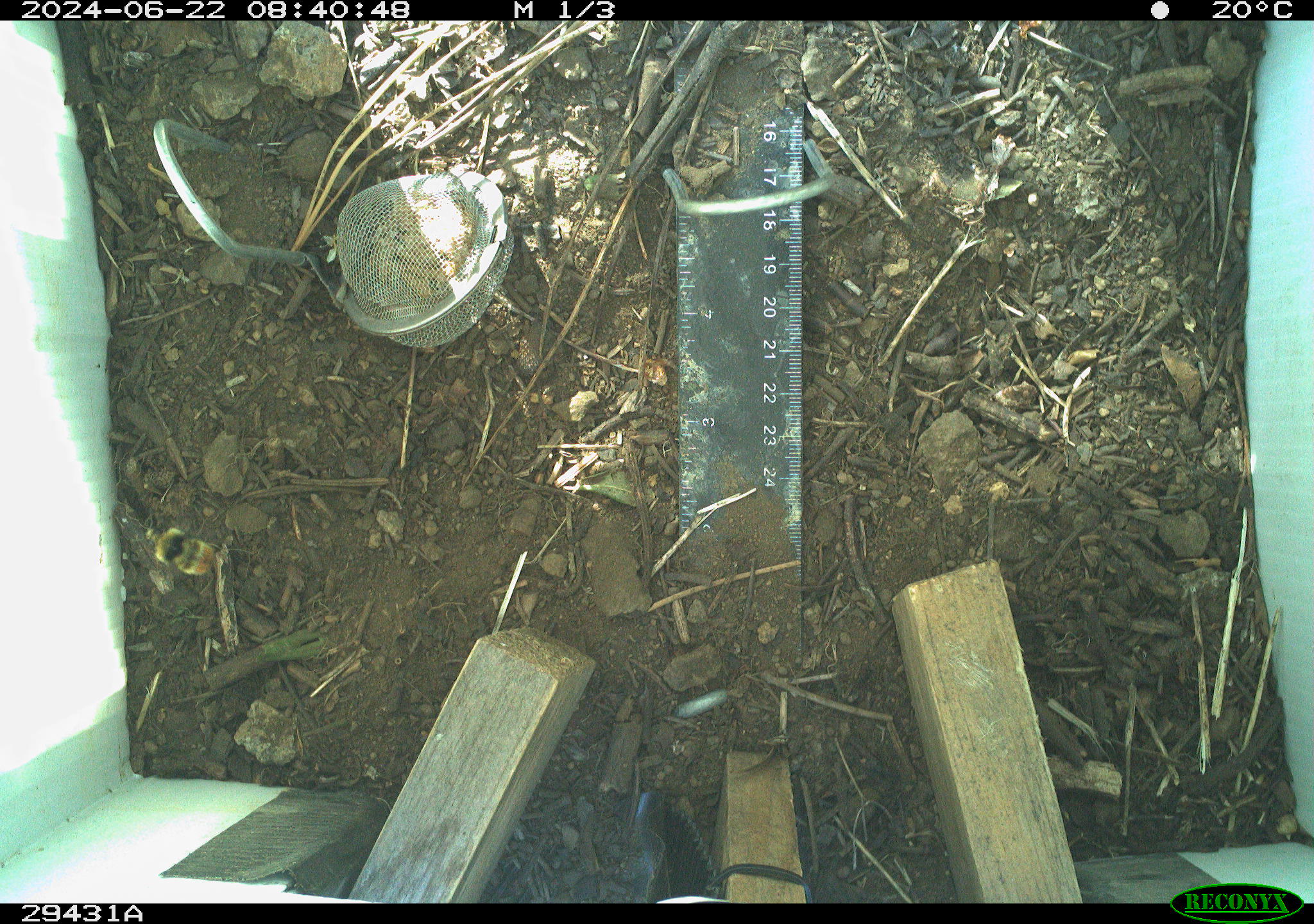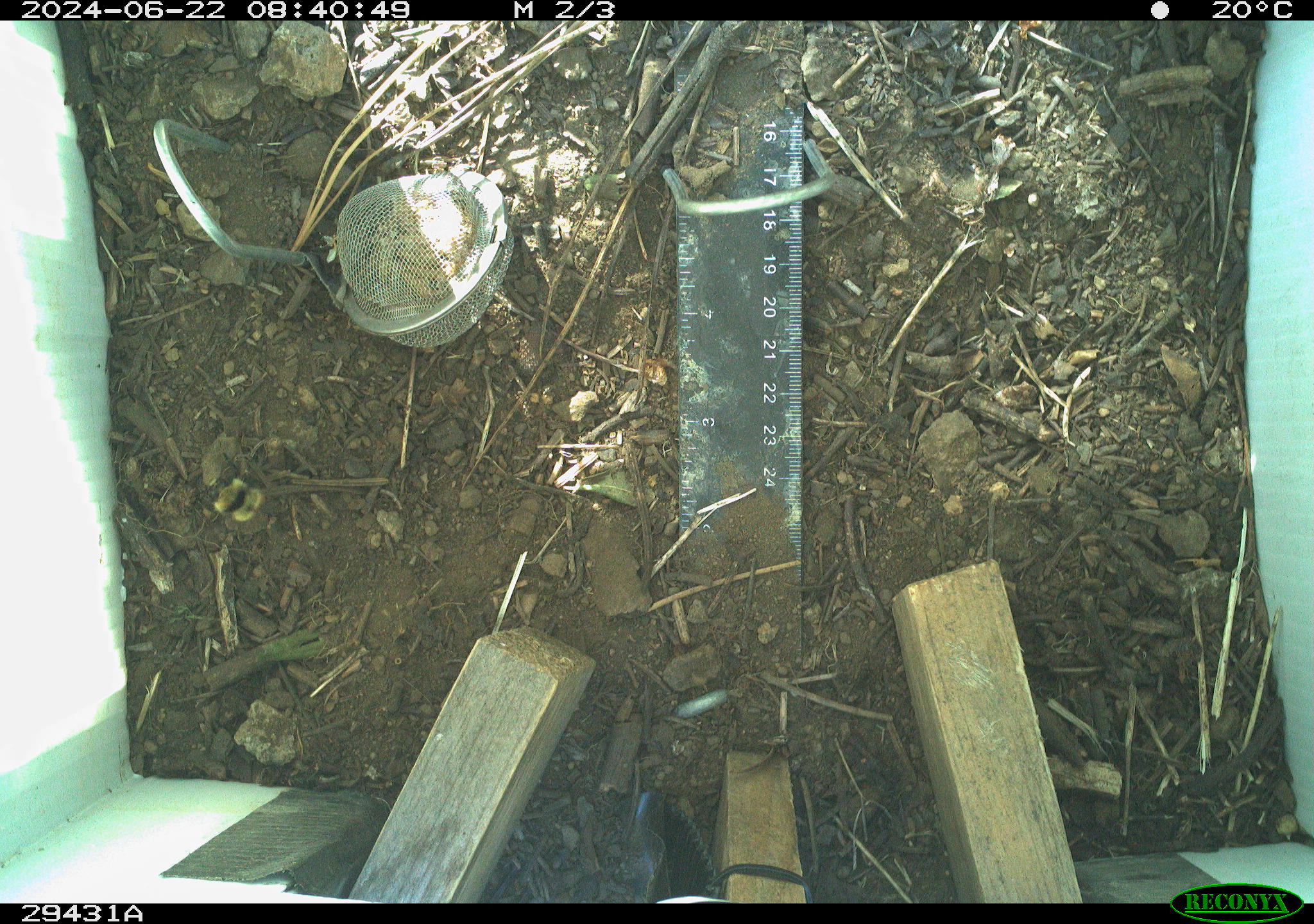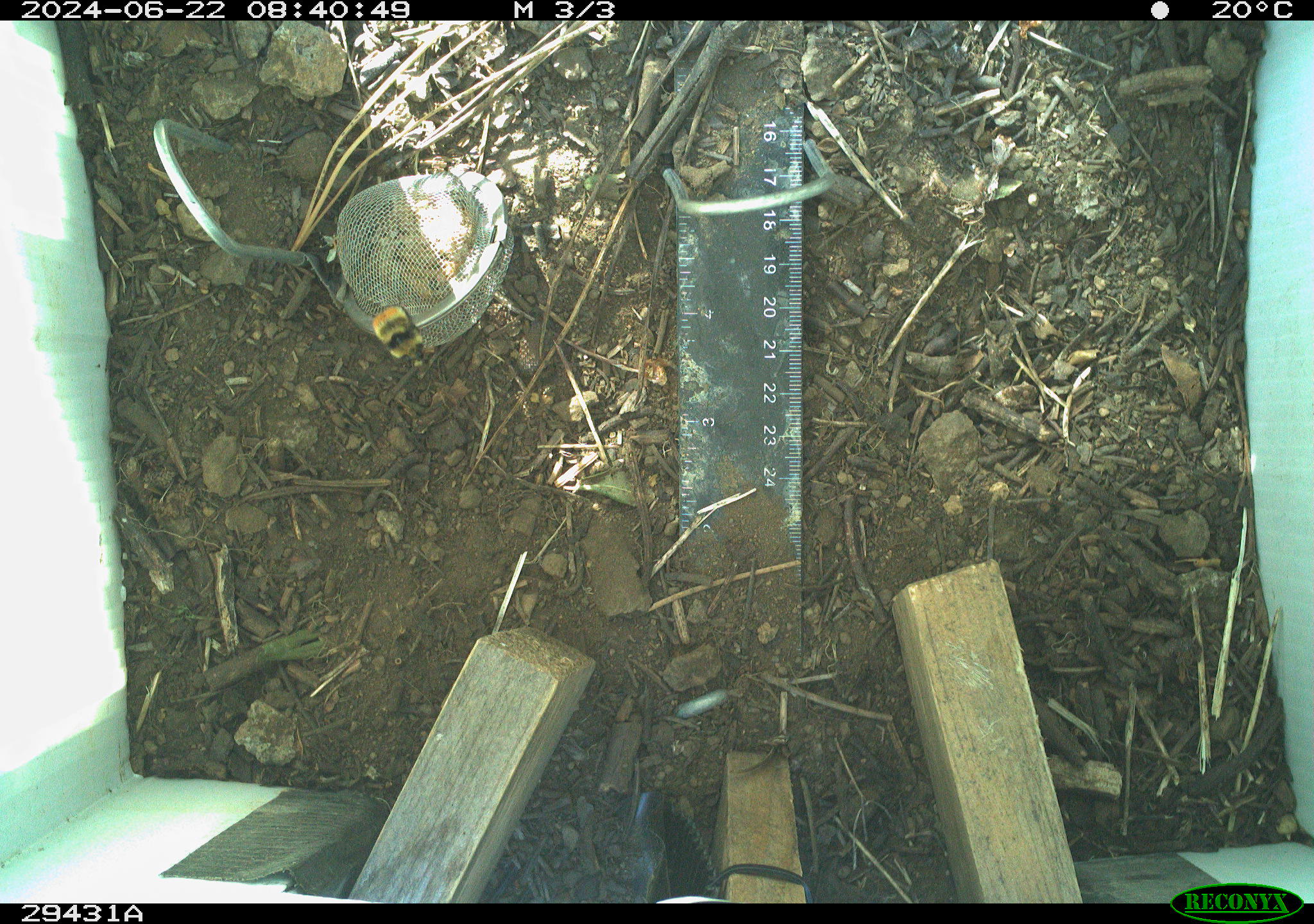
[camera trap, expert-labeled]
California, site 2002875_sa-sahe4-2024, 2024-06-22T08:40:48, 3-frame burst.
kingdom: Animalia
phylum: Arthropoda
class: Insecta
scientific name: Insecta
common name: insect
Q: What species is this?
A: Insect (Insecta).